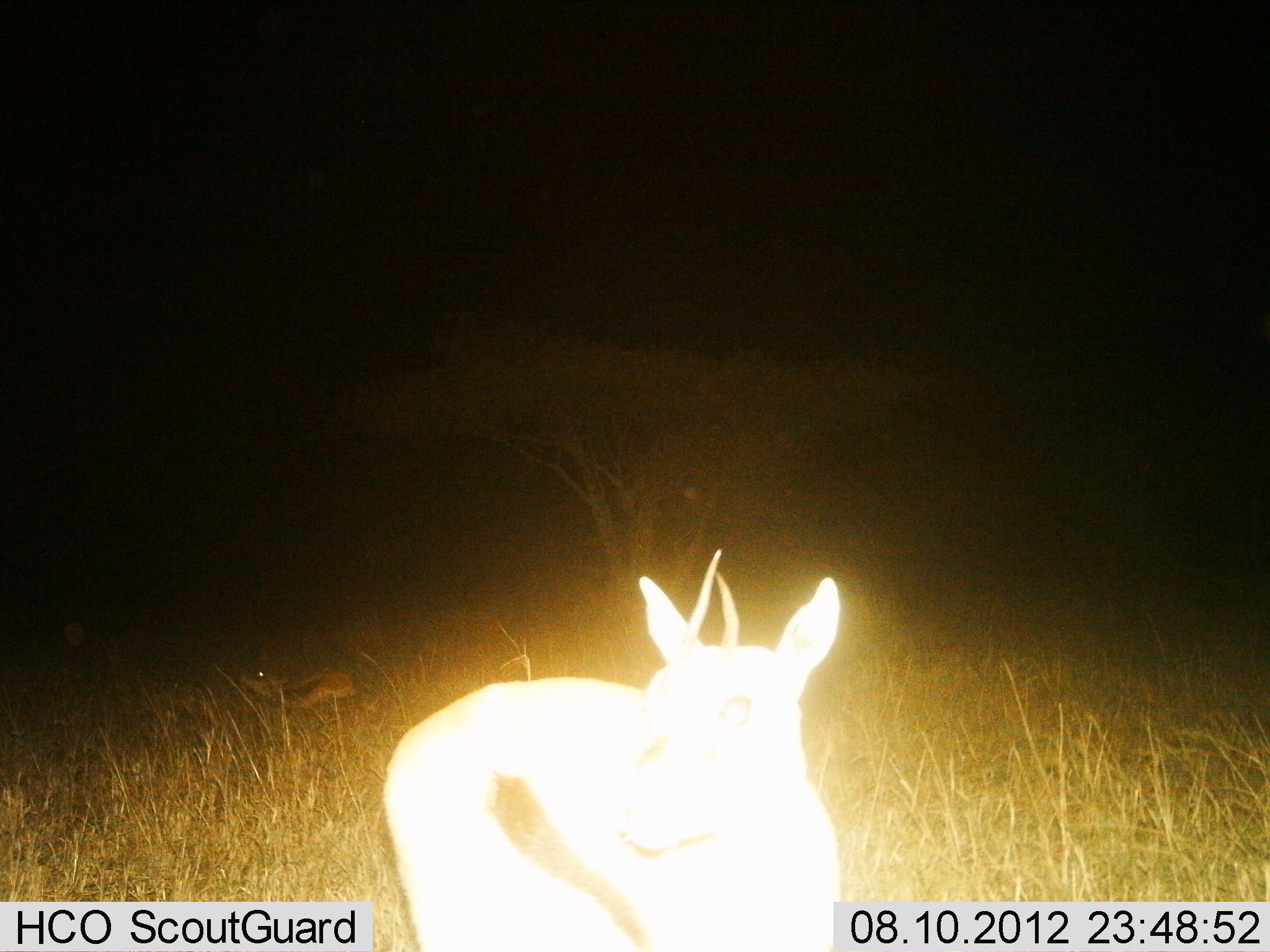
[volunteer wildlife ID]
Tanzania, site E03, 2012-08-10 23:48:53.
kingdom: Animalia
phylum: Chordata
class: Mammalia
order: Artiodactyla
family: Bovidae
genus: Eudorcas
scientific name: Eudorcas thomsonii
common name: thomson's gazelle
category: gazellethomsons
Gazellethomsons (thomson's gazelle) (Eudorcas thomsonii), count 1. Behavior (volunteer vote fractions): standing 90%, resting 30%, moving 10%, interacting 0%. Young present (vote fraction): 0%. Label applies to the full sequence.